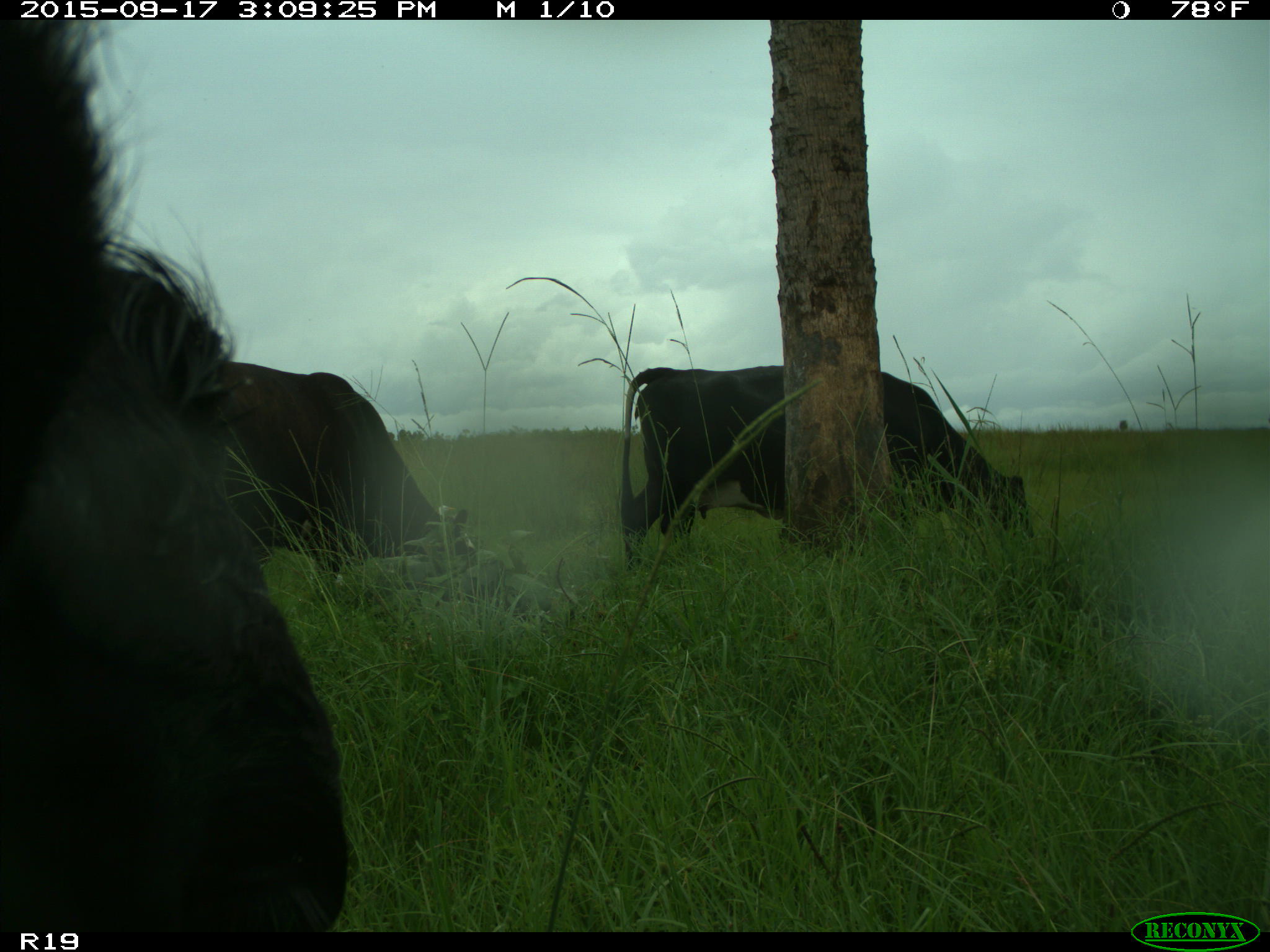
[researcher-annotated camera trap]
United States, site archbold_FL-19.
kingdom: Animalia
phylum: Chordata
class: Mammalia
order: Artiodactyla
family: Bovidae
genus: Bos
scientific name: Bos taurus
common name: domestic cow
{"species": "Bos taurus (domestic cow)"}